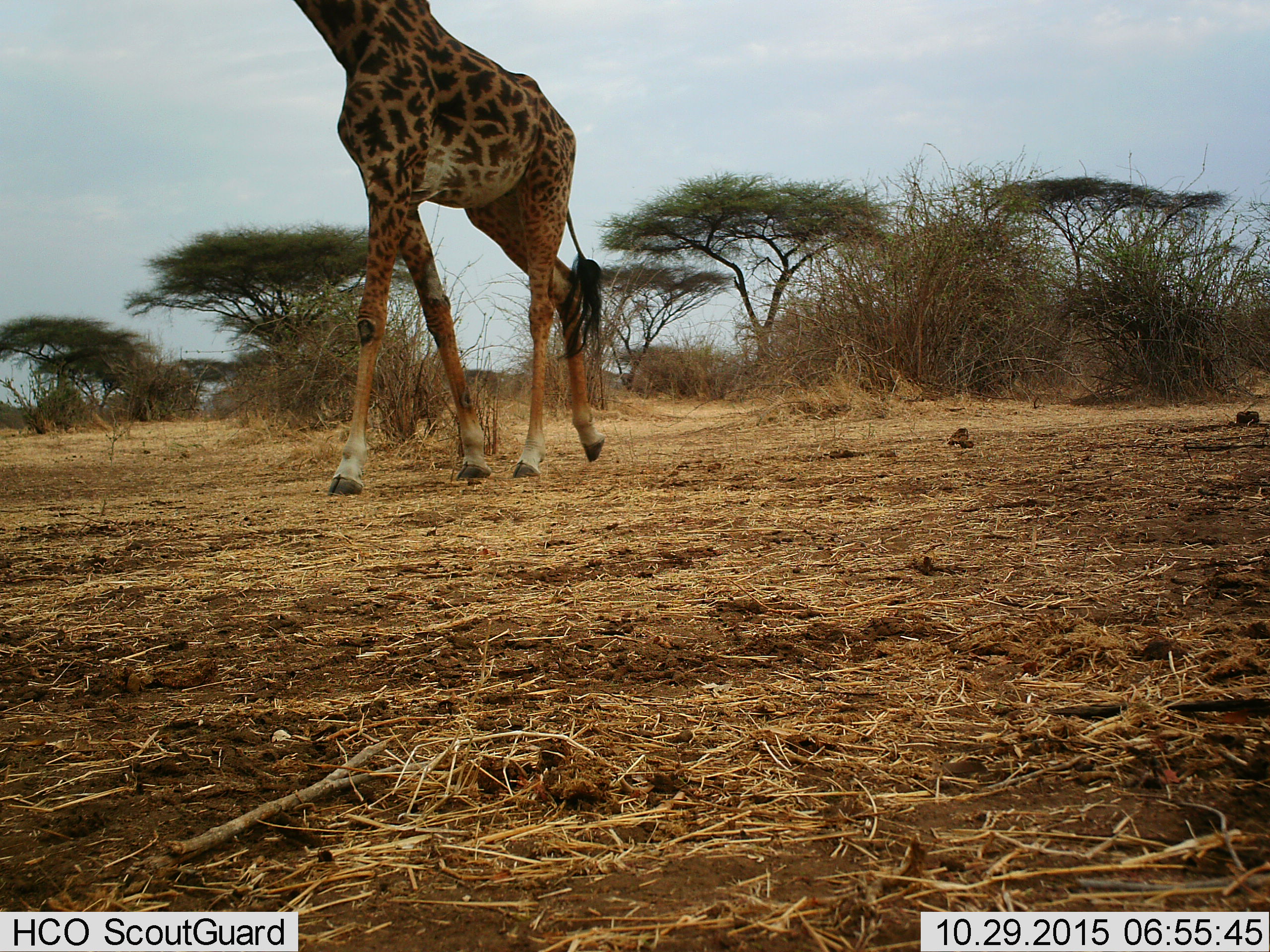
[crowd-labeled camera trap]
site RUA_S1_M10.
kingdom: Animalia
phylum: Chordata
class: Mammalia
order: Artiodactyla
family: Giraffidae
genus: Giraffa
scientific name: Giraffa camelopardalis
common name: giraffe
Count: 1.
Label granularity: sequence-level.